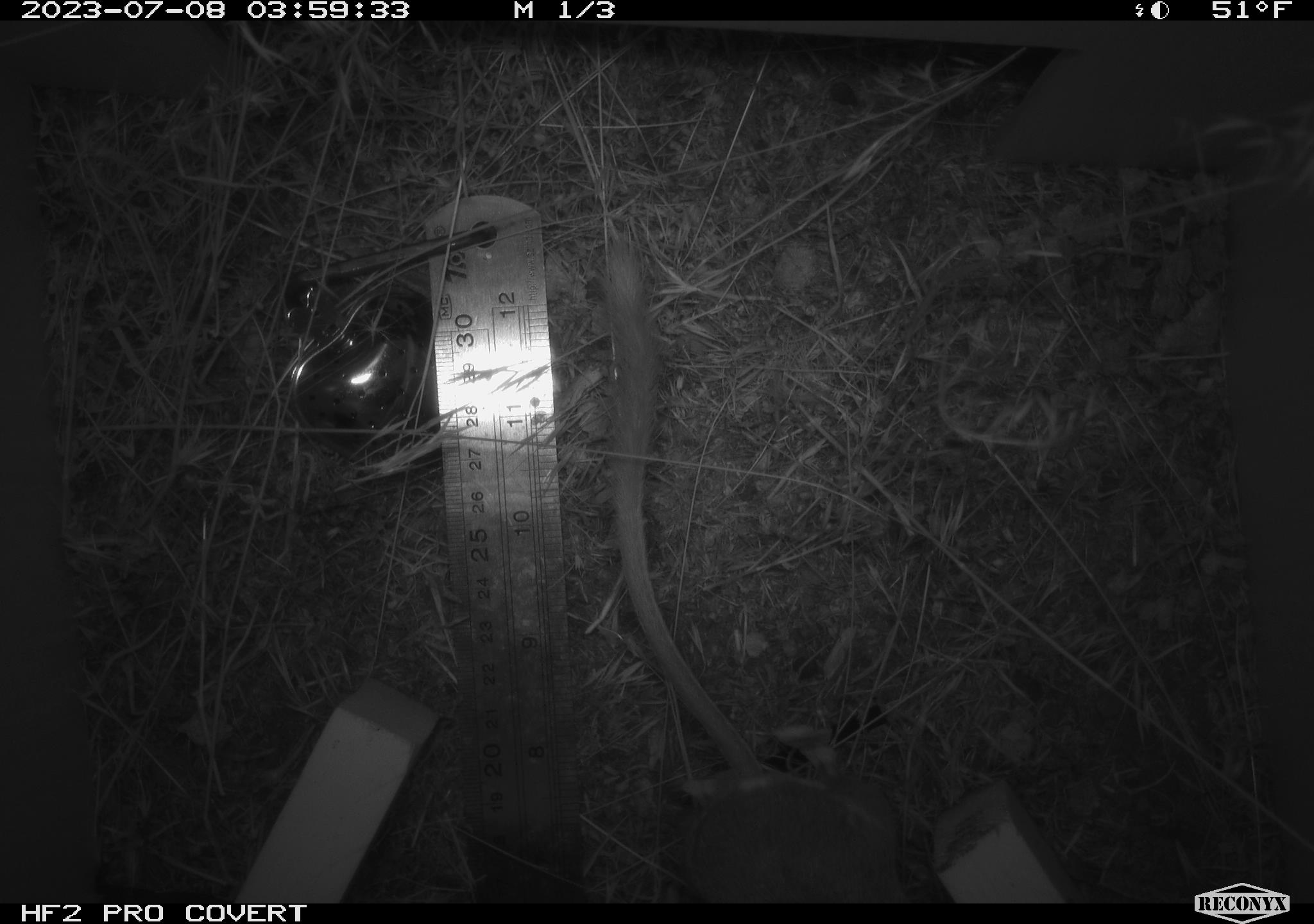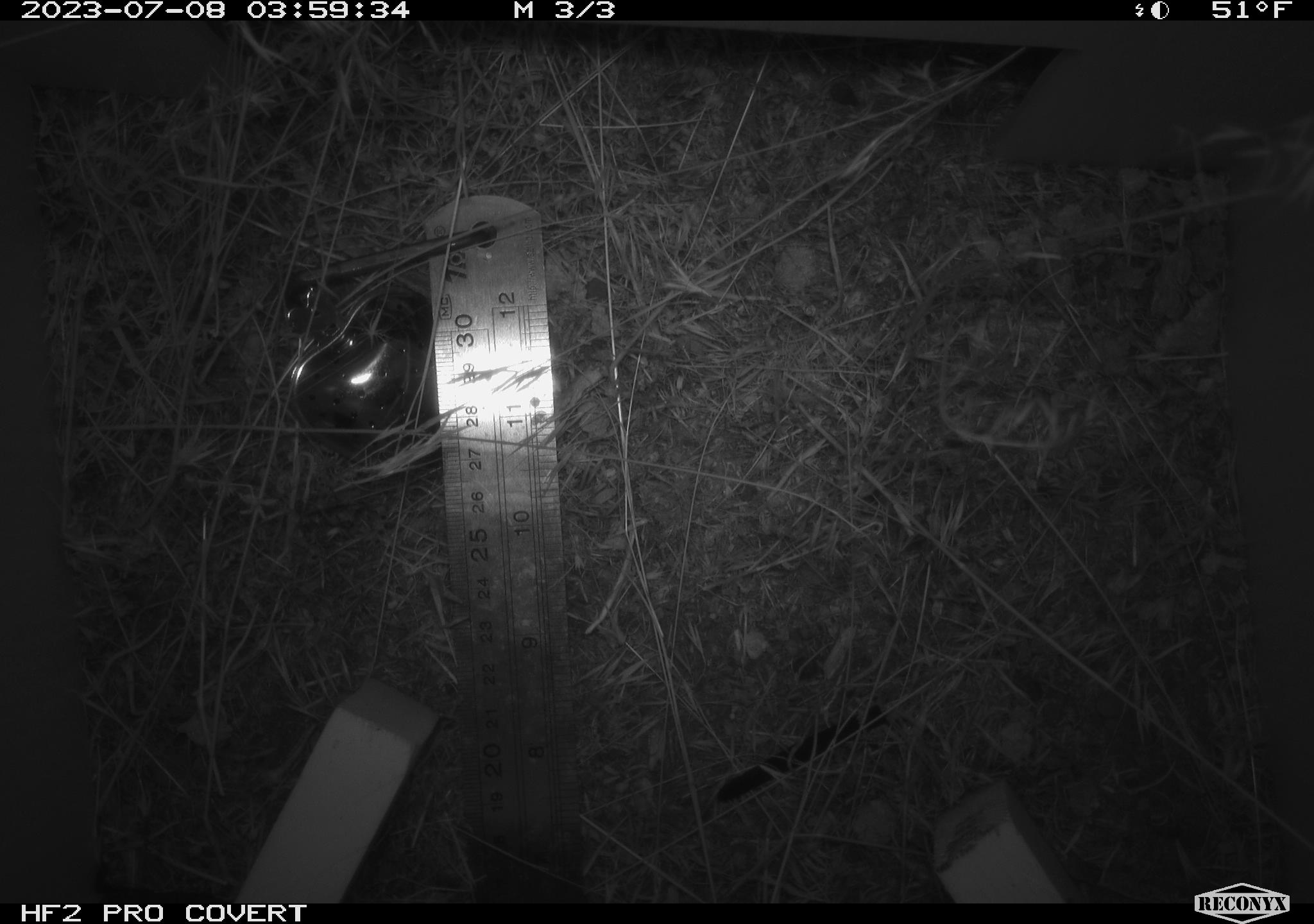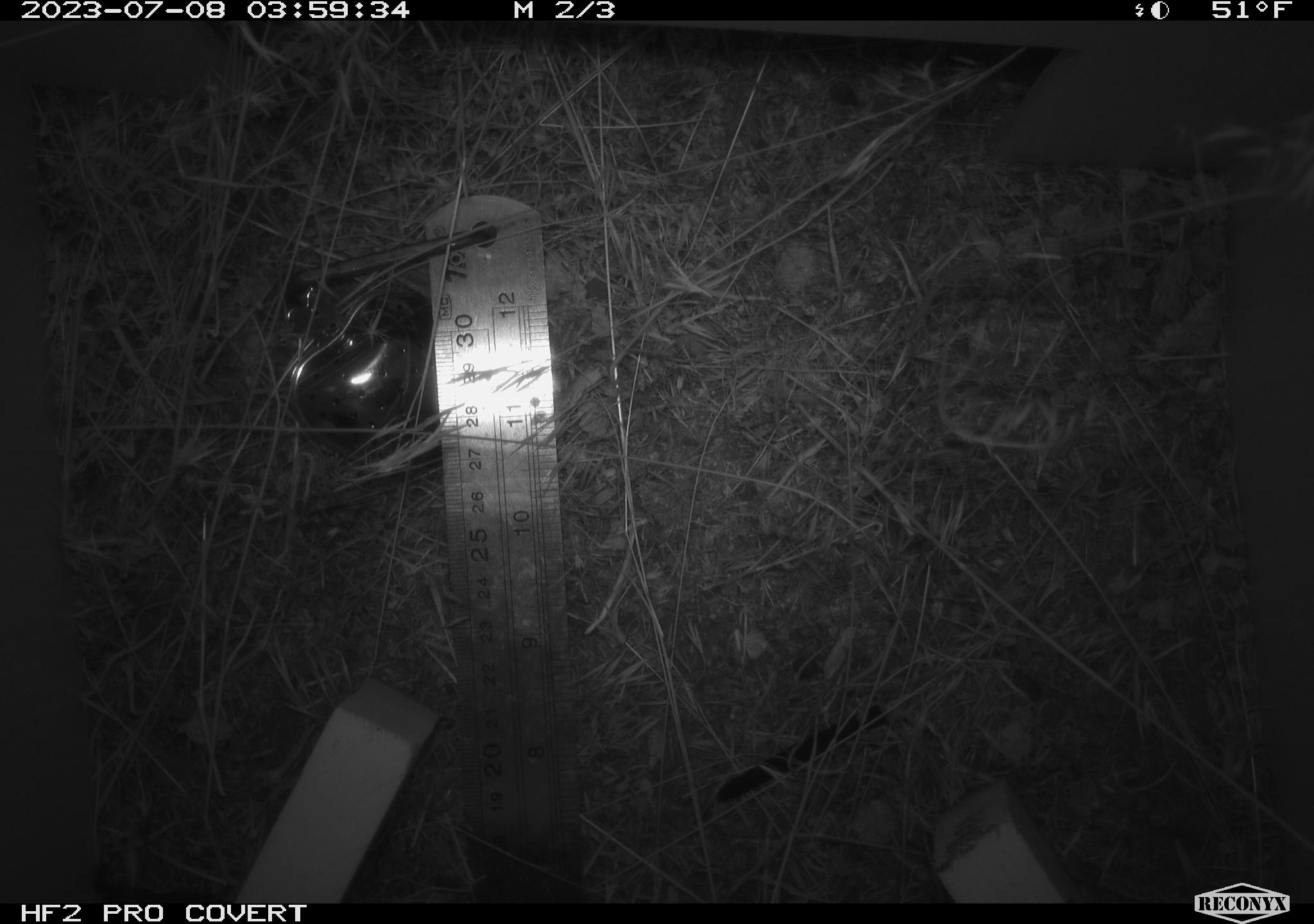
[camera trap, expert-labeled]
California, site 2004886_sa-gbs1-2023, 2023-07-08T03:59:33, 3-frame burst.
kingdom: Animalia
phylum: Chordata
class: Mammalia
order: Rodentia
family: Heteromyidae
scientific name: Heteromyidae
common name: kangaroo rats and pocket mice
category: heteromyidae family